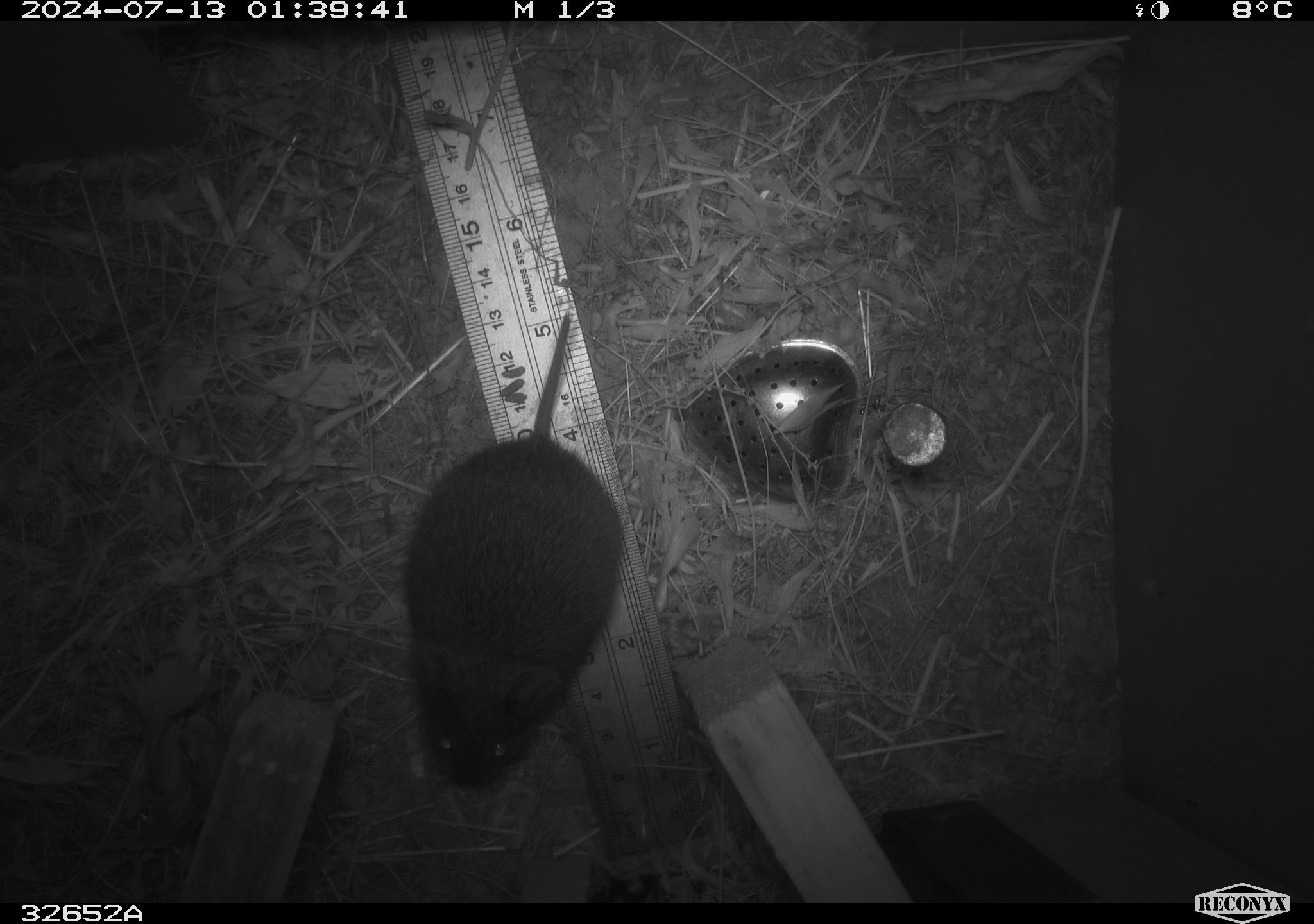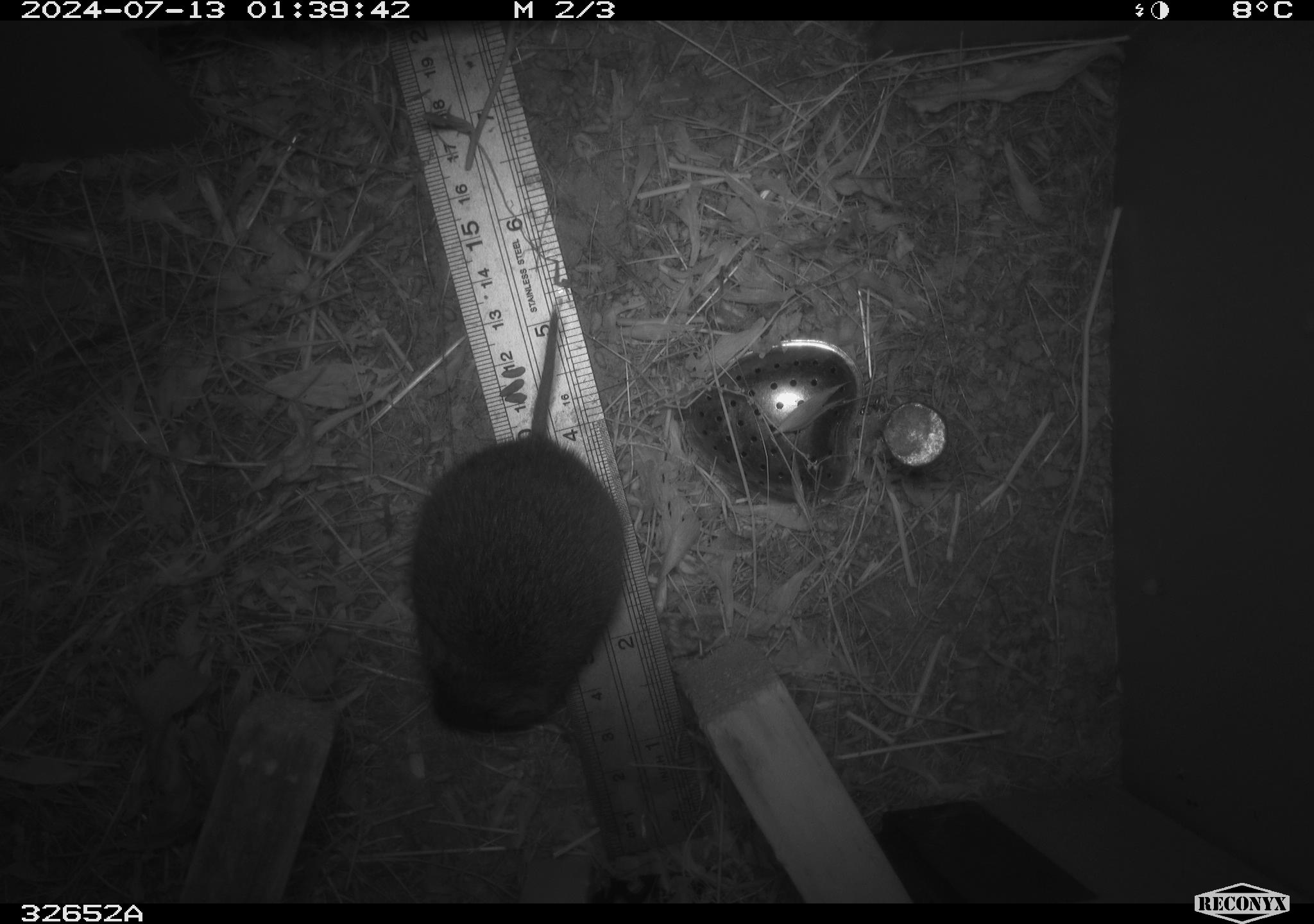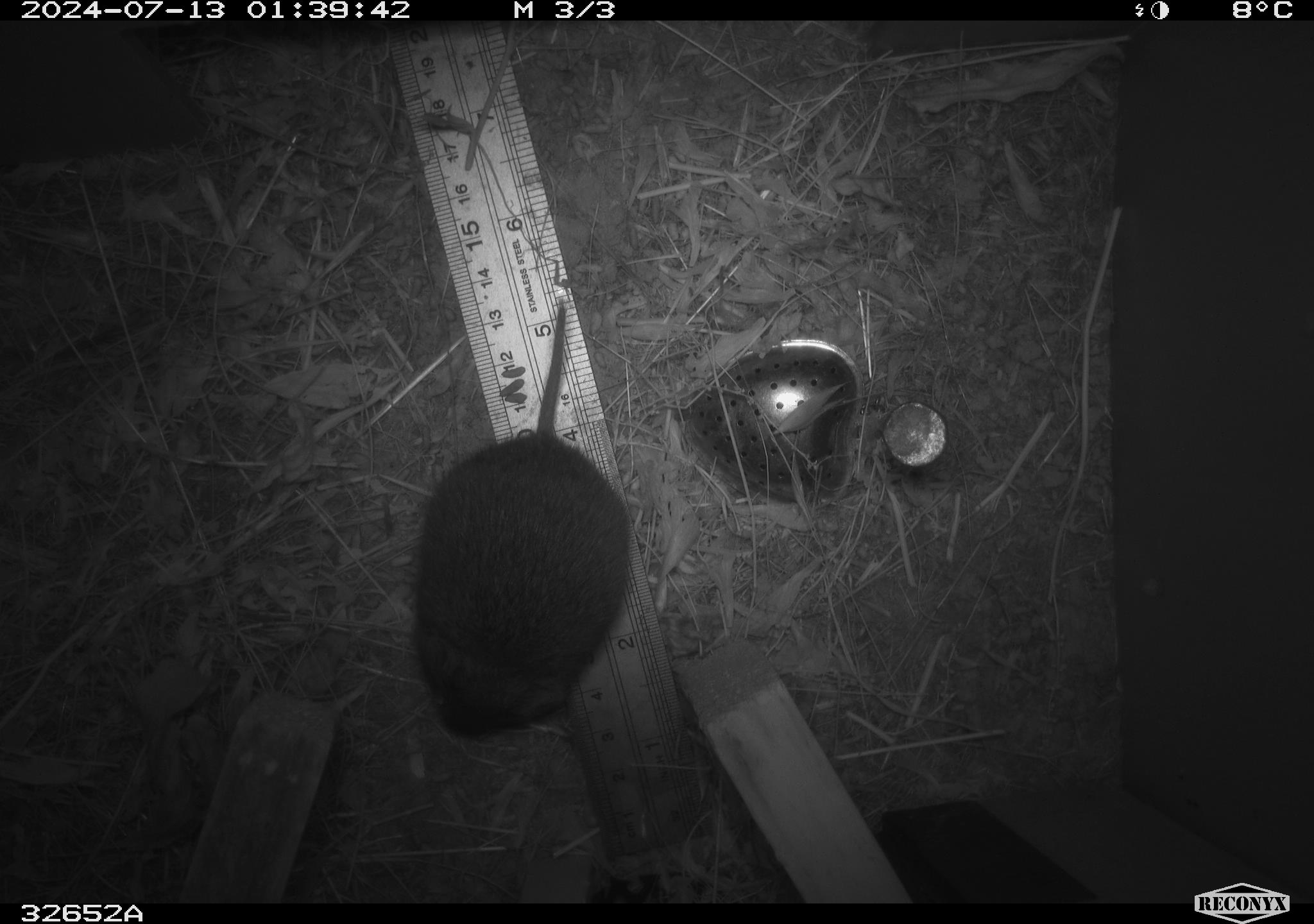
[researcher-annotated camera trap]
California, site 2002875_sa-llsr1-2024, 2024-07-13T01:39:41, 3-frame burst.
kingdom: Animalia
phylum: Chordata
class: Mammalia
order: Rodentia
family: Cricetidae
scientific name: Arvicolinae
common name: voles, lemmings, and muskrats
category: arvicolinae subfamily